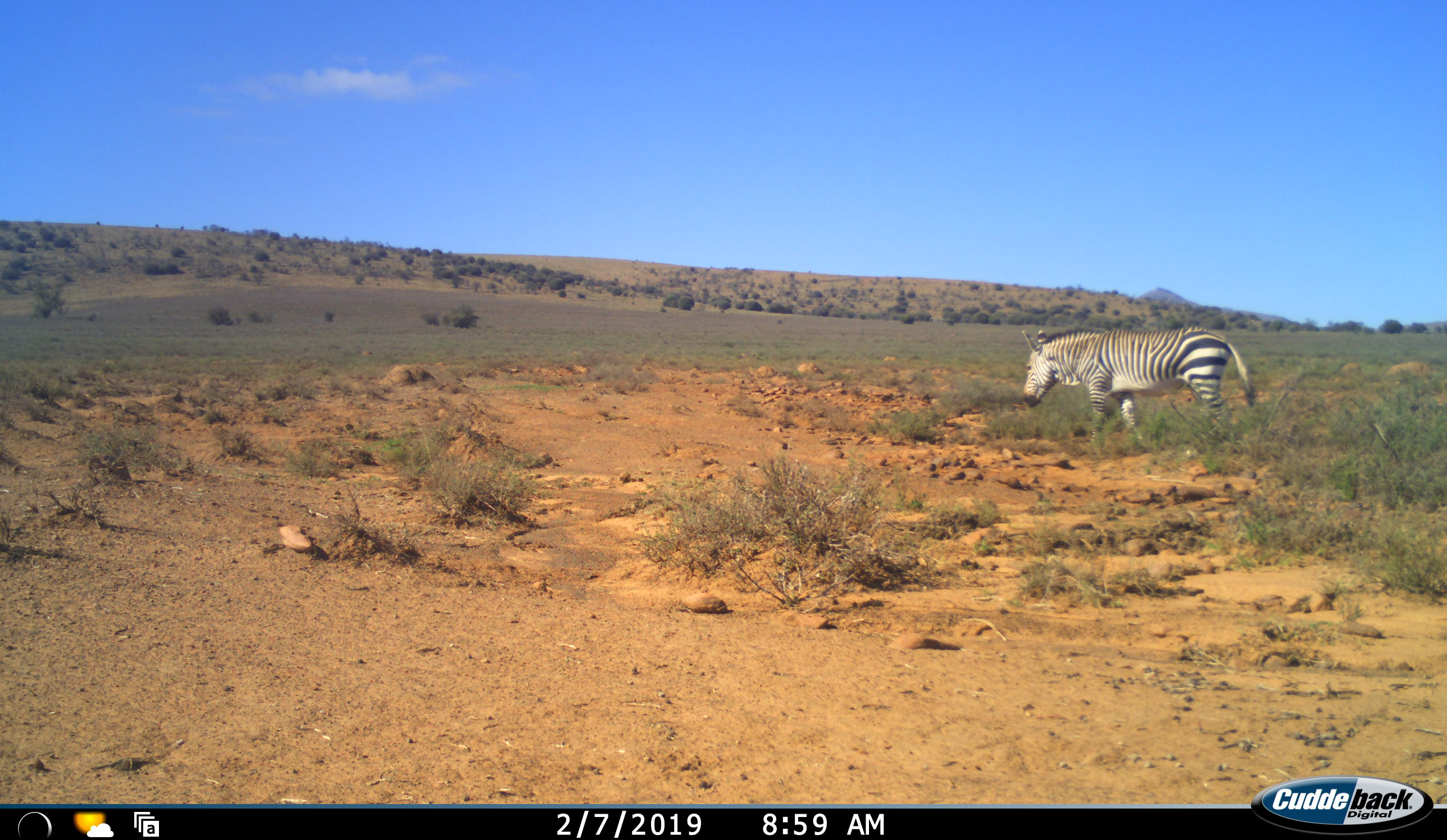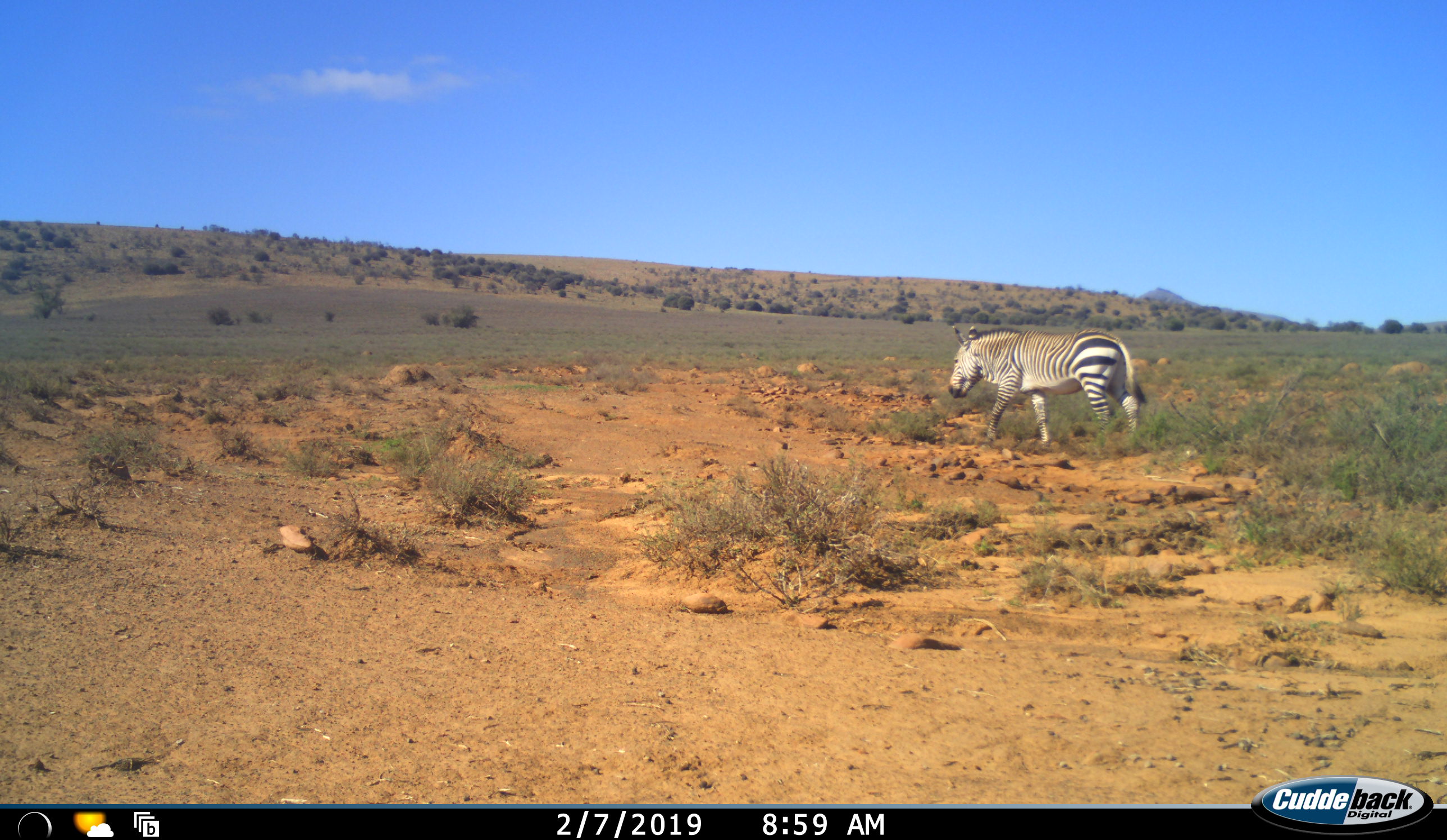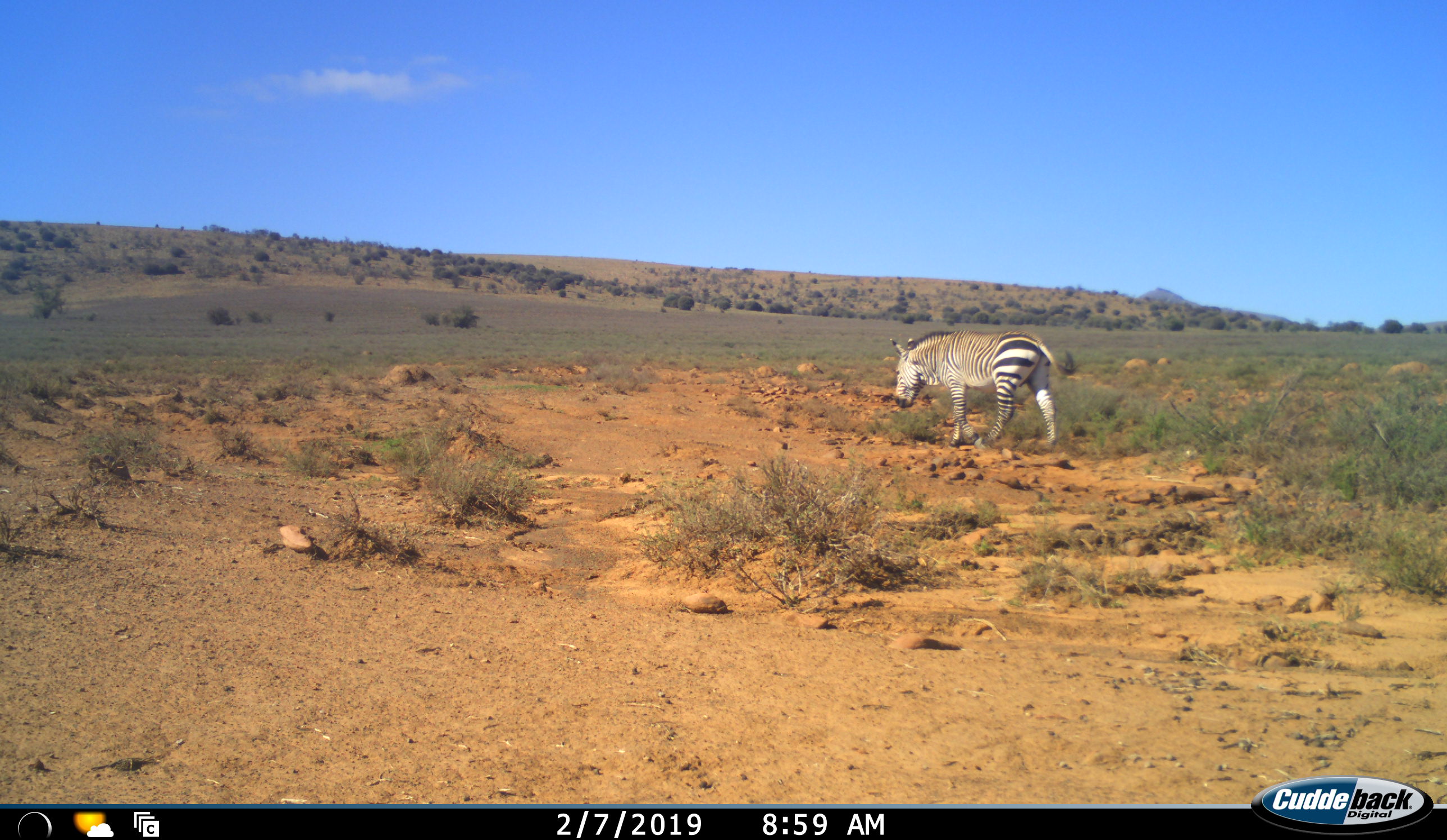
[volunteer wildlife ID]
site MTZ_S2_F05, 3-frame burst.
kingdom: Animalia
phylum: Chordata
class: Mammalia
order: Perissodactyla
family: Equidae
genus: Equus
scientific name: Equus zebra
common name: mountain zebra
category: zebramountain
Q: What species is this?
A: Zebramountain (mountain zebra) (Equus zebra).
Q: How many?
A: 1.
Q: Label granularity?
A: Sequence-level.